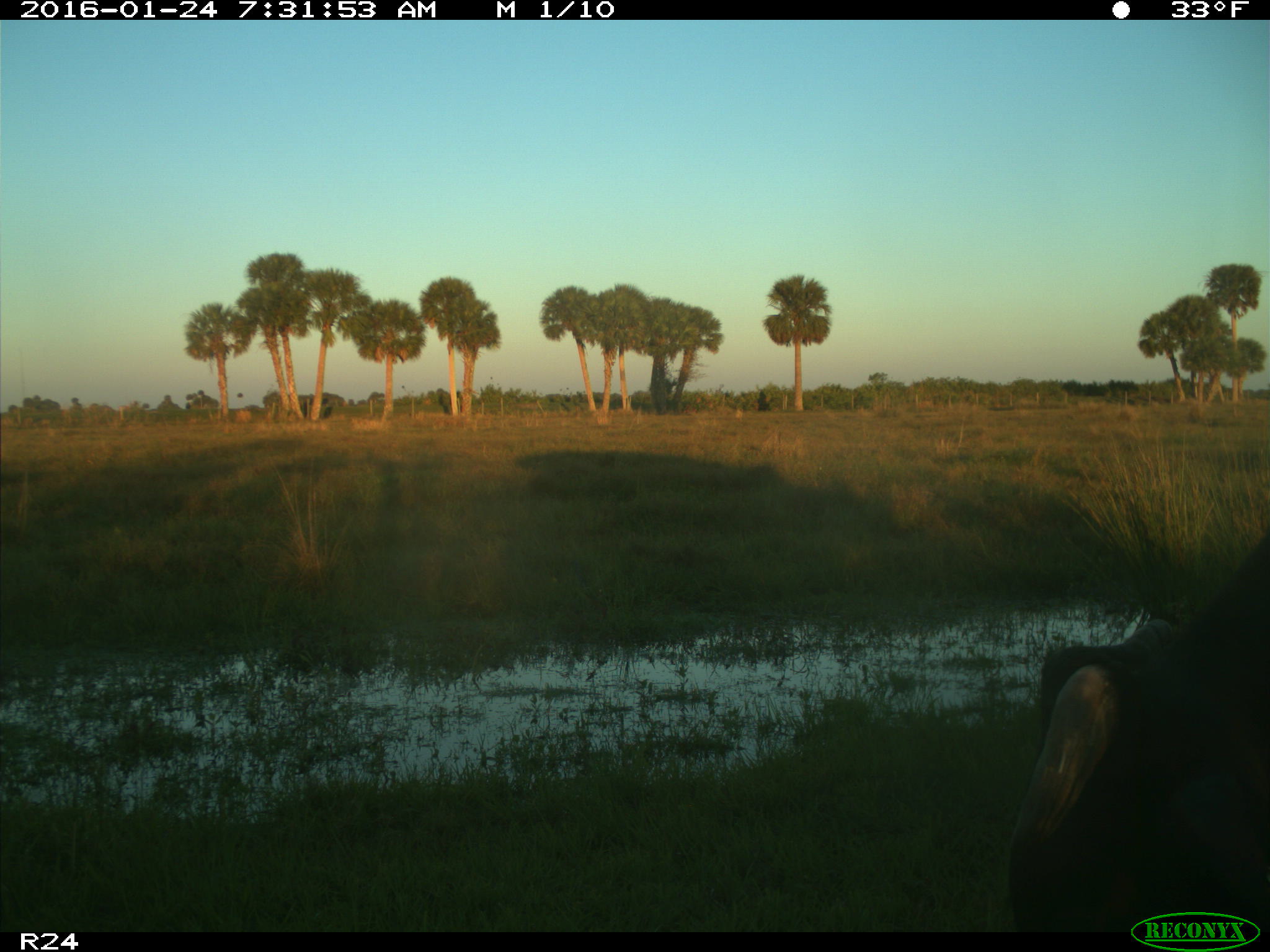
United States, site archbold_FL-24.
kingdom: Animalia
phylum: Chordata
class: Mammalia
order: Artiodactyla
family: Bovidae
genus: Bos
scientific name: Bos taurus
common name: domestic cow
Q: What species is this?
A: Bos taurus (domestic cow).